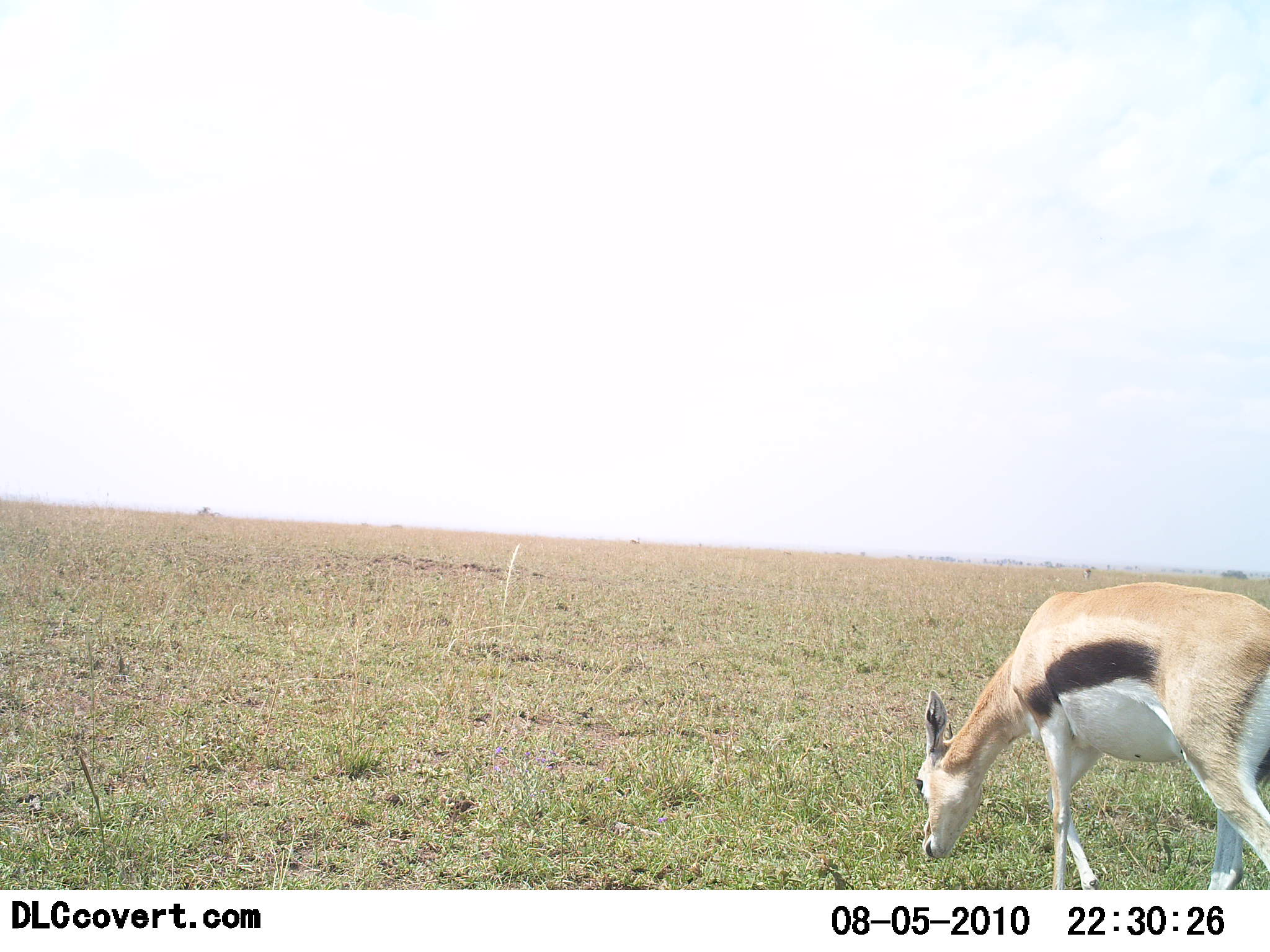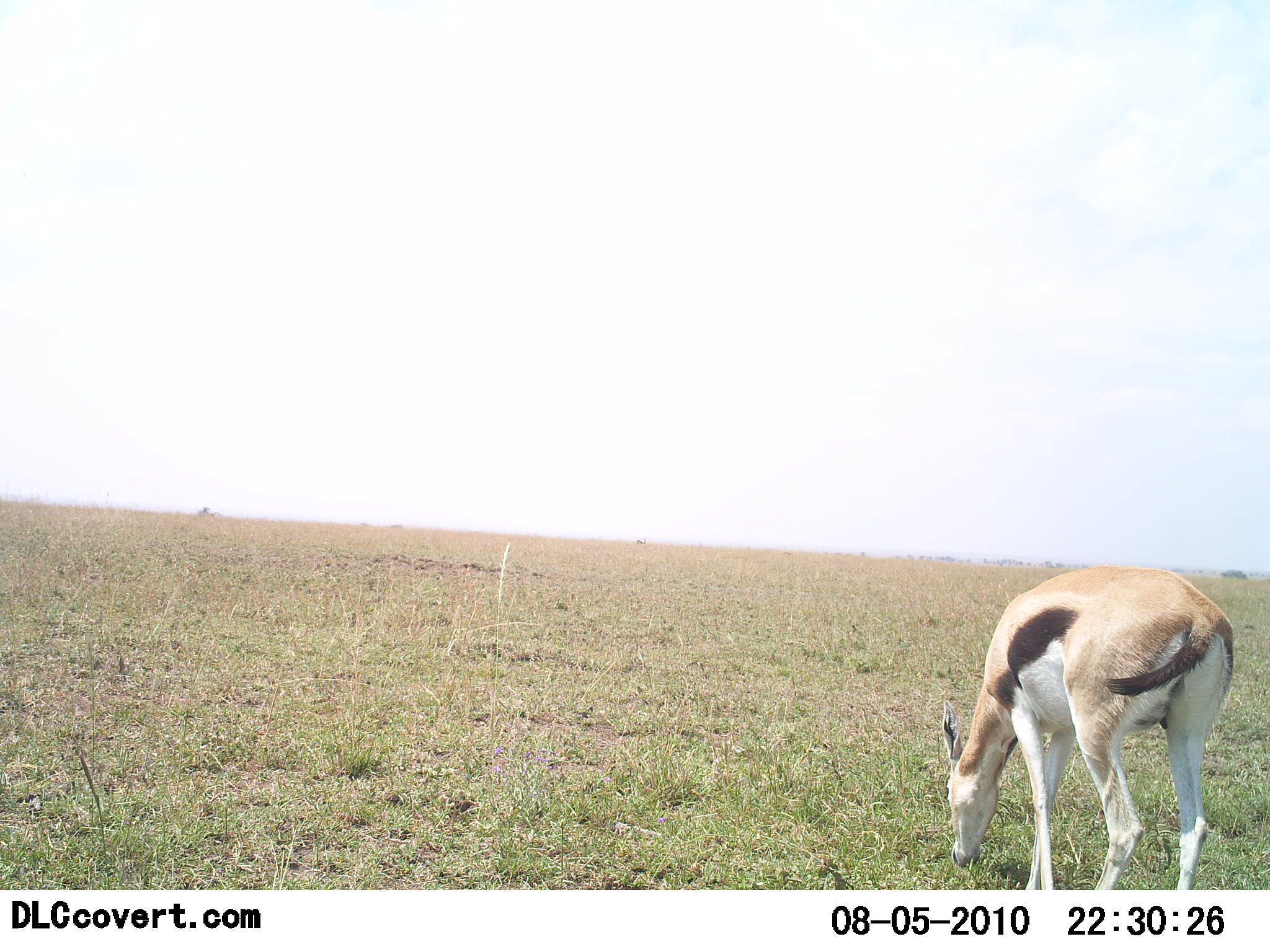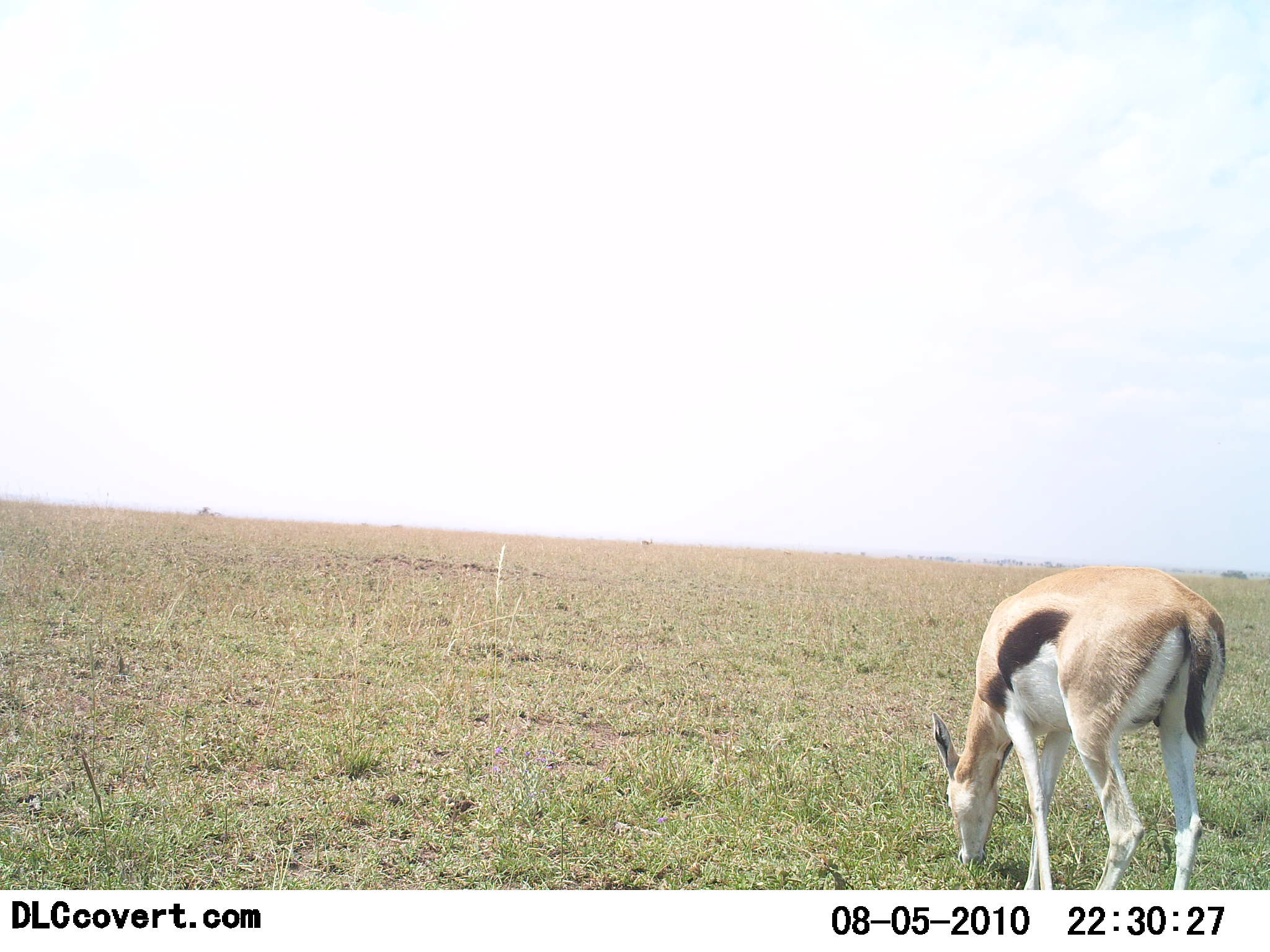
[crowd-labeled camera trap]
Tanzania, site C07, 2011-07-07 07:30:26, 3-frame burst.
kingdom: Animalia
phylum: Chordata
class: Mammalia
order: Artiodactyla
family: Bovidae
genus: Eudorcas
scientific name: Eudorcas thomsonii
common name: thomson's gazelle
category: gazellethomsons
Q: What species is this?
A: Gazellethomsons (thomson's gazelle) (Eudorcas thomsonii).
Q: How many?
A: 1.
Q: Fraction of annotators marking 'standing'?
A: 25%.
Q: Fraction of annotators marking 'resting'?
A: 0%.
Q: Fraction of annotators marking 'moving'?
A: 8%.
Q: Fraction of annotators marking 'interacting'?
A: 0%.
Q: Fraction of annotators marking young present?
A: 0%.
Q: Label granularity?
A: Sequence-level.